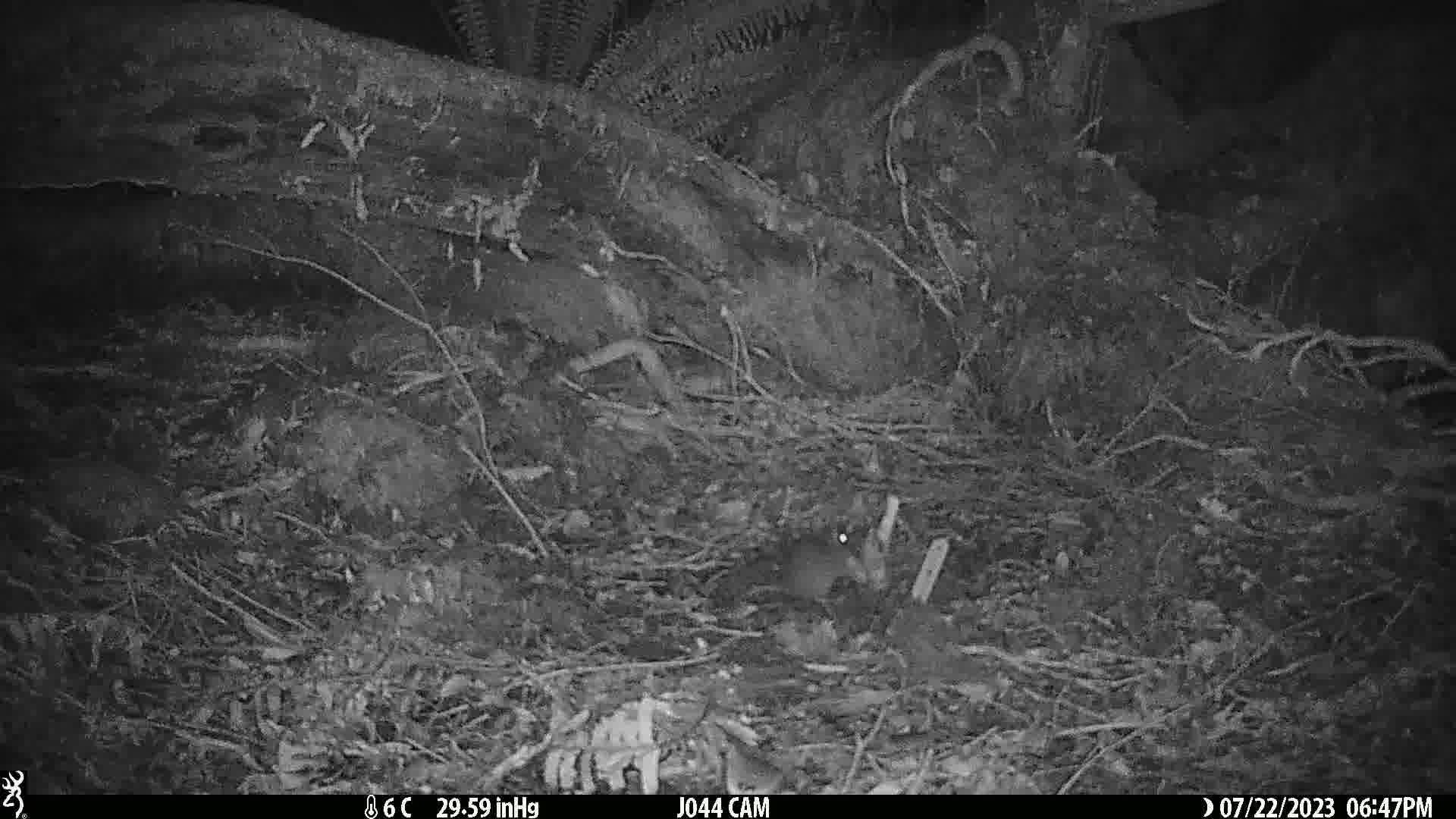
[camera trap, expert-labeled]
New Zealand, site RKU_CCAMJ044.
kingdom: Animalia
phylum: Chordata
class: Mammalia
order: Rodentia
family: Muridae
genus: Rattus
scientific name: Rattus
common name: rat